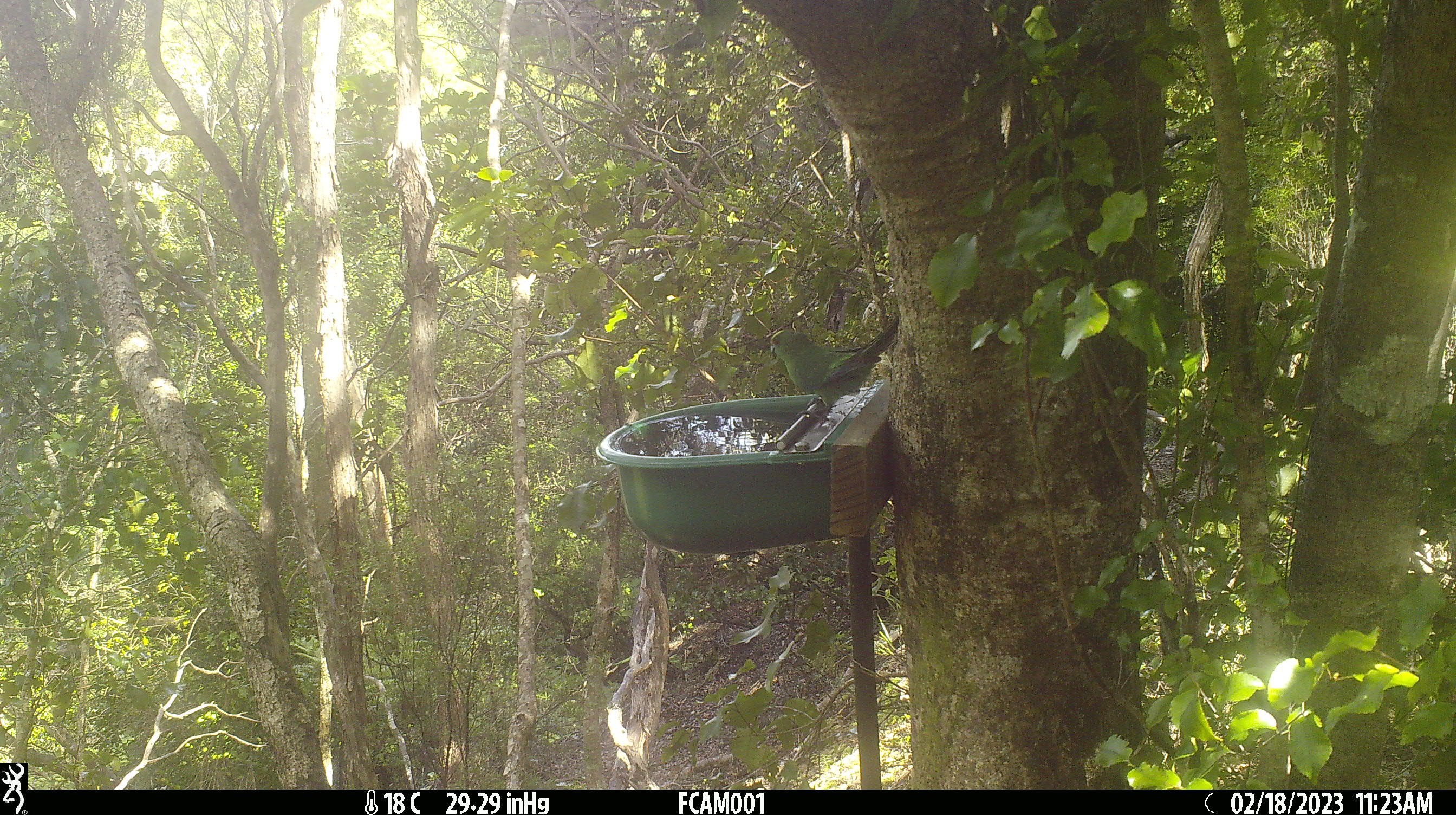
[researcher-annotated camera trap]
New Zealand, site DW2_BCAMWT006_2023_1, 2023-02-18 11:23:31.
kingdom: Animalia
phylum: Chordata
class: Aves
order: Psittaciformes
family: Psittaculidae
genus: Cyanoramphus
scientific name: Cyanoramphus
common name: parakeet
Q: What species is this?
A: Parakeet (Cyanoramphus).